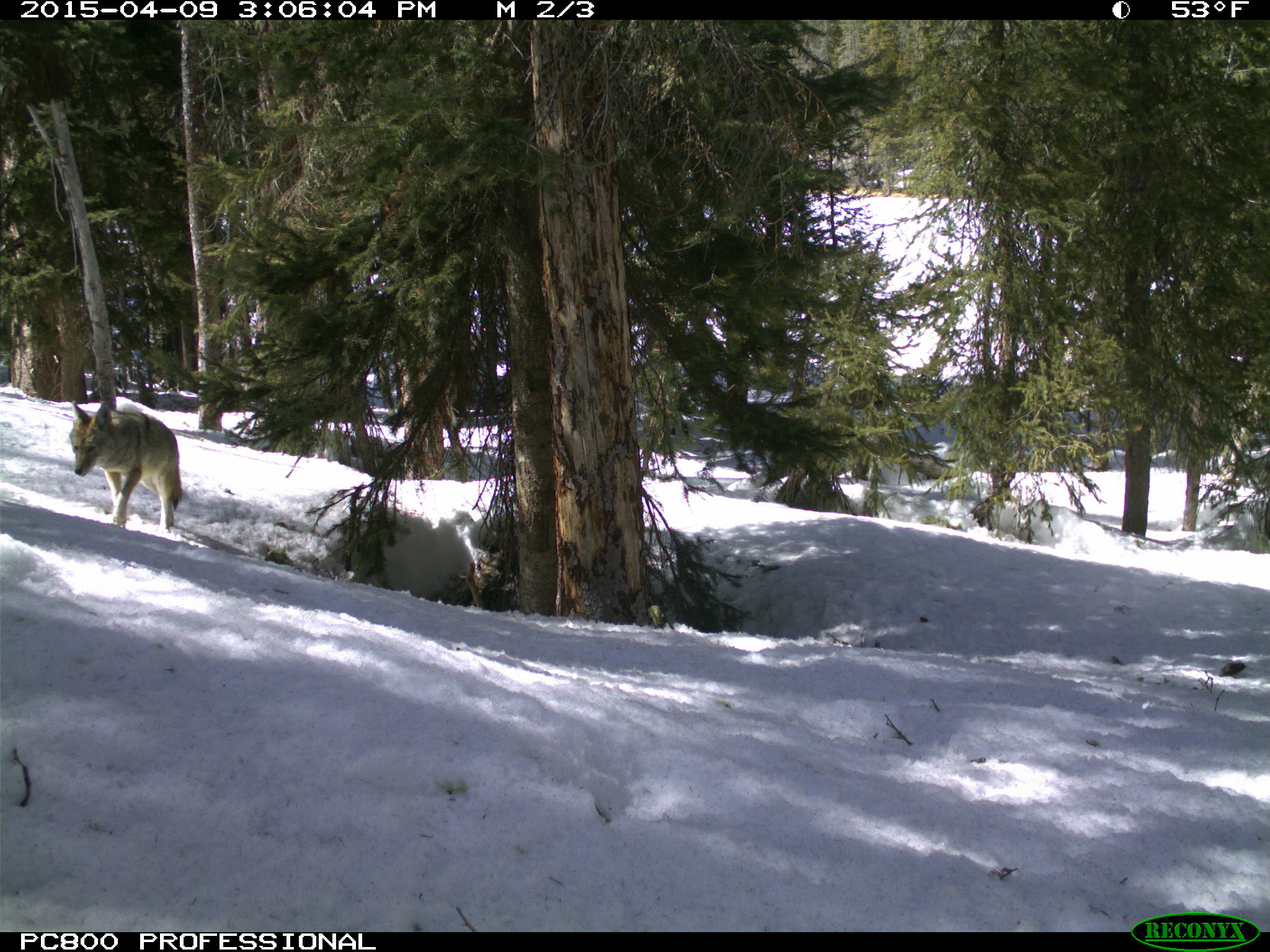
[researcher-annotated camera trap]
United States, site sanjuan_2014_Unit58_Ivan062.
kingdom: Animalia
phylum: Chordata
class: Mammalia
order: Carnivora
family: Canidae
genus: Canis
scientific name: Canis latrans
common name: coyote